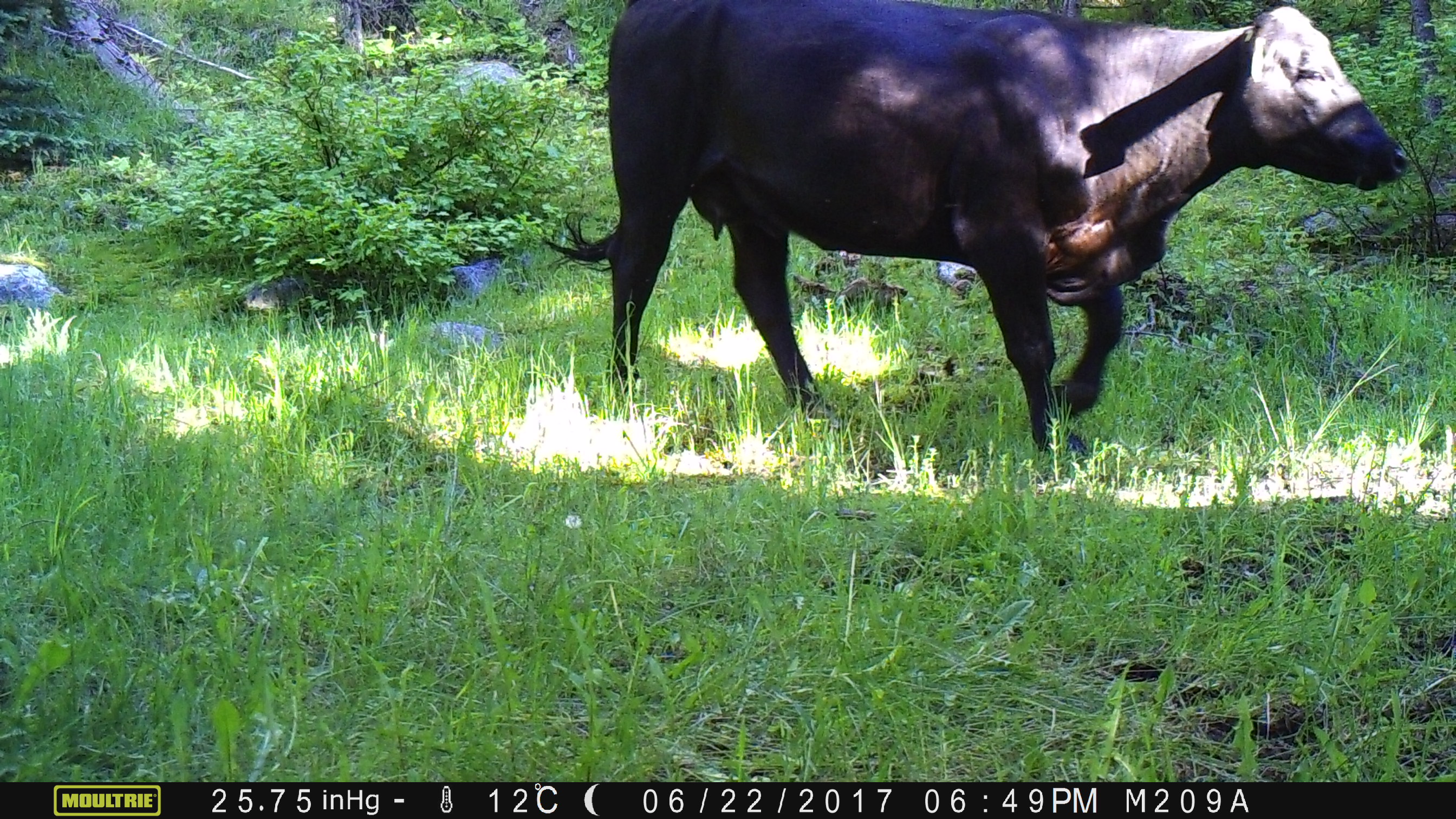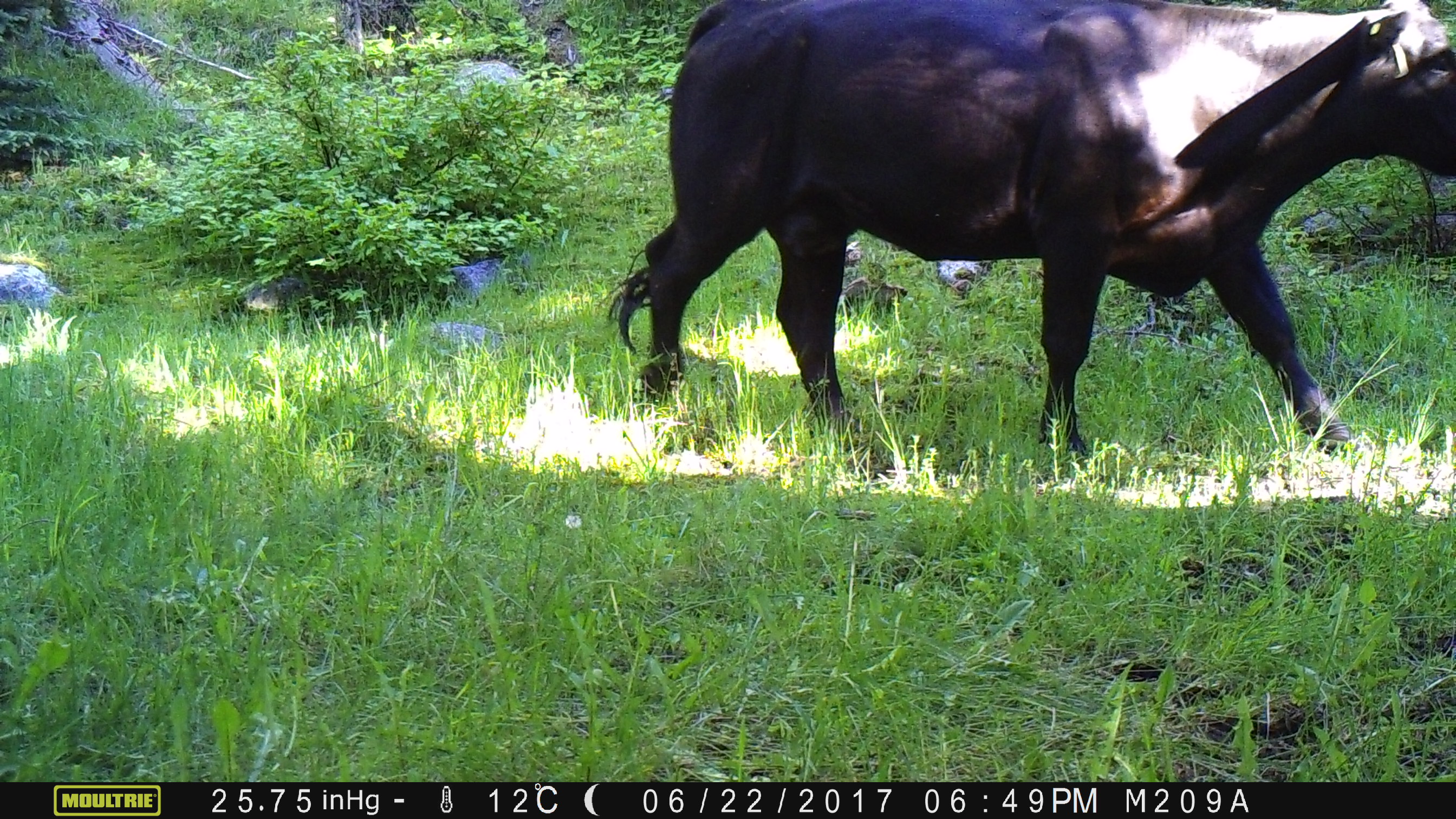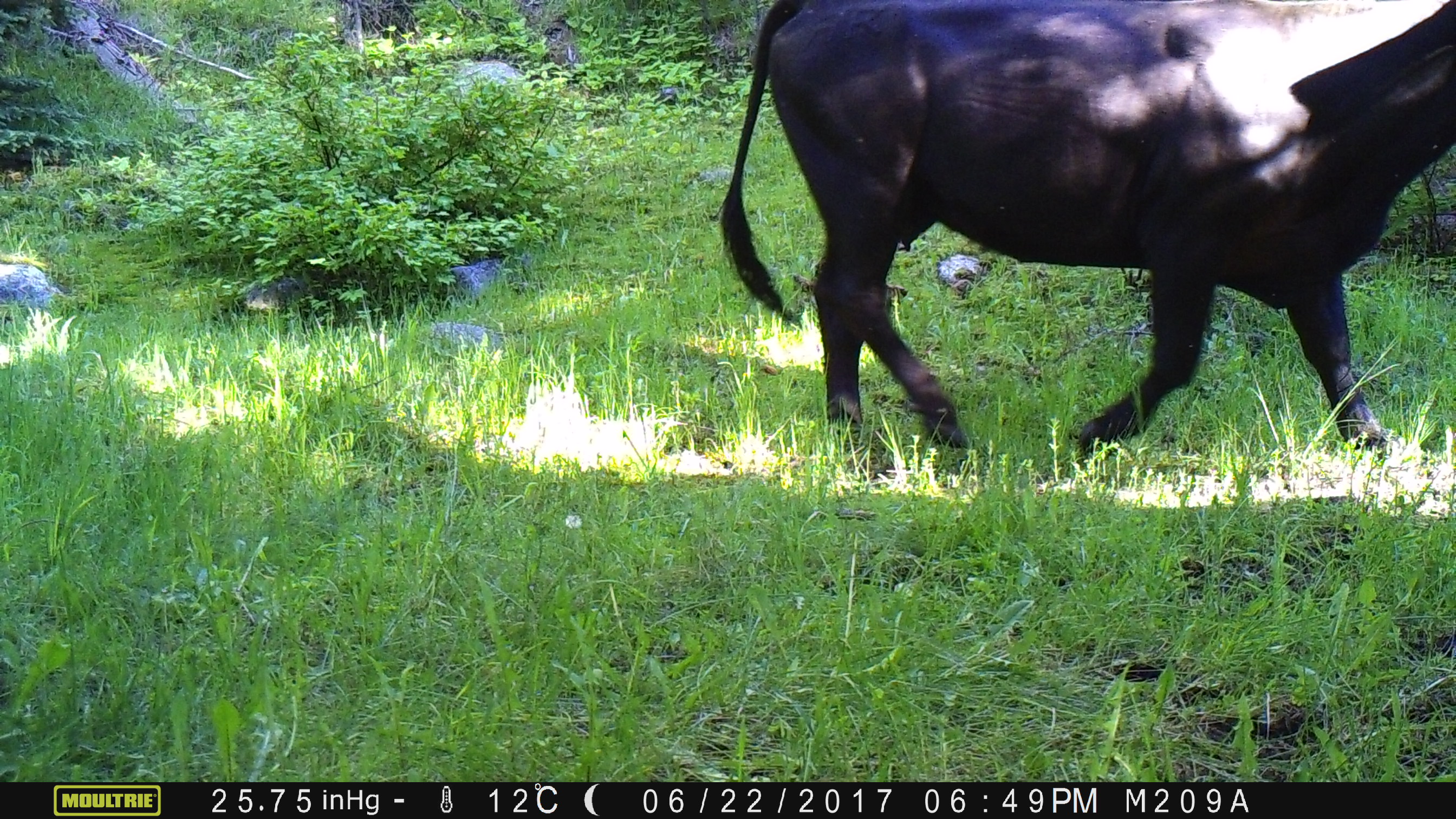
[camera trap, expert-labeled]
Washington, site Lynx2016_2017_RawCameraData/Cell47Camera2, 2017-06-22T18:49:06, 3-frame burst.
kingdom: Animalia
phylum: Chordata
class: Mammalia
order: Artiodactyla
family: Bovidae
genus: Bos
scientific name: Bos taurus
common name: domestic cattle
Domestic cattle (Bos taurus). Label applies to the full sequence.